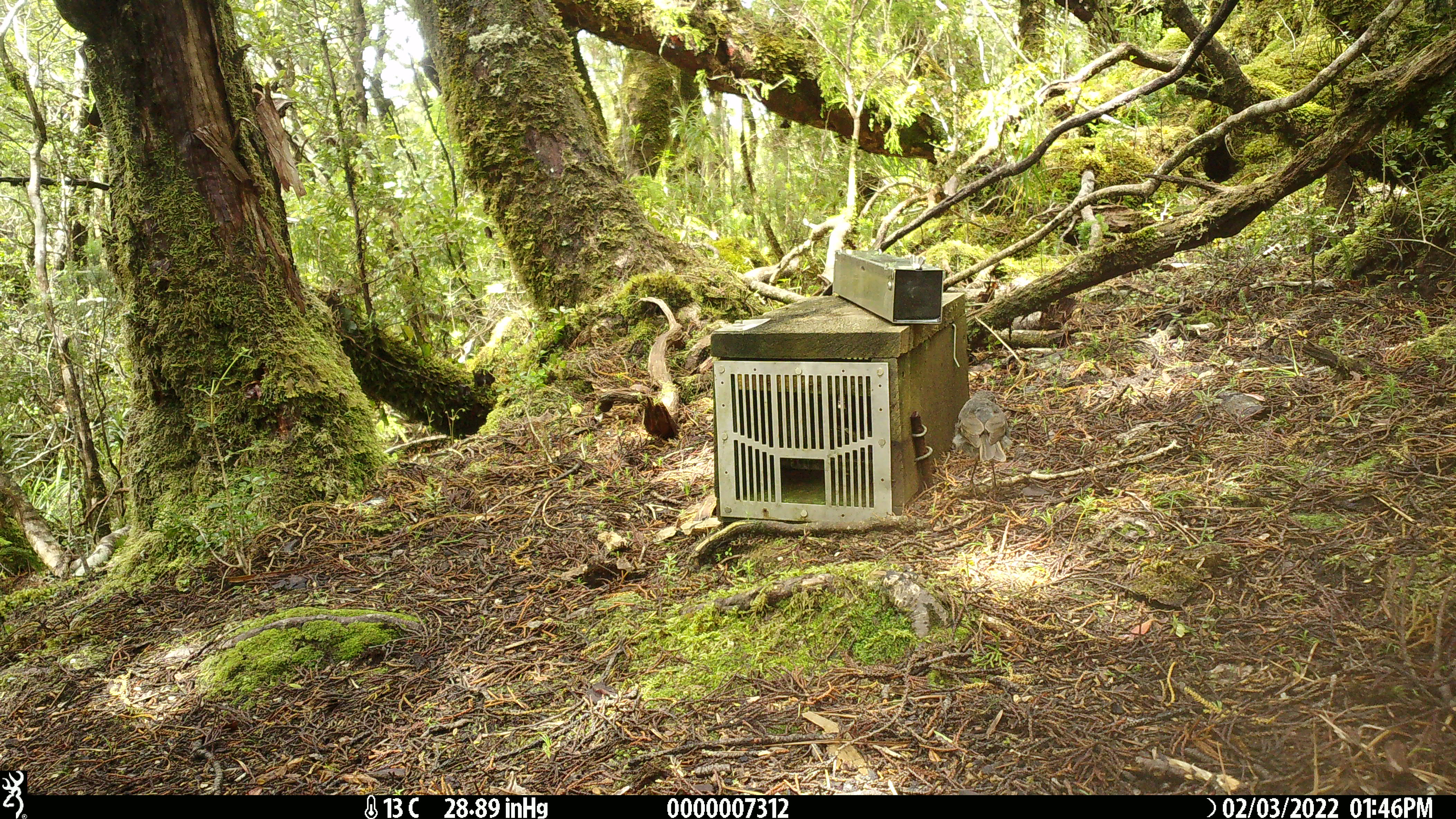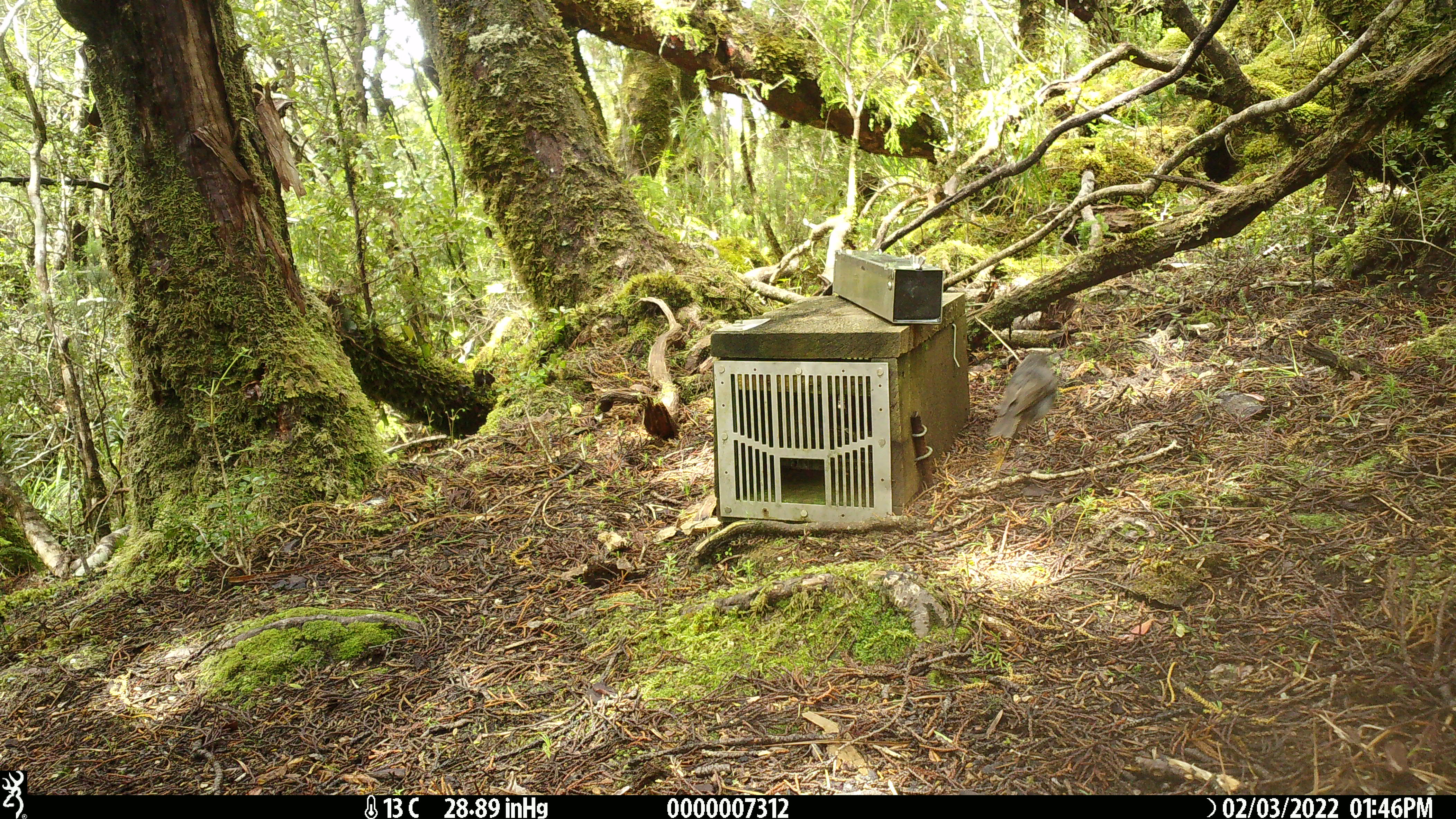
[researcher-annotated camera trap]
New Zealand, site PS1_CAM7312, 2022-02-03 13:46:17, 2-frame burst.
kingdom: Animalia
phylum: Chordata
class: Aves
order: Passeriformes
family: Petroicidae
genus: Petroica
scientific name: Petroica australis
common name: new zealand robin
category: robin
Robin (new zealand robin) (Petroica australis).